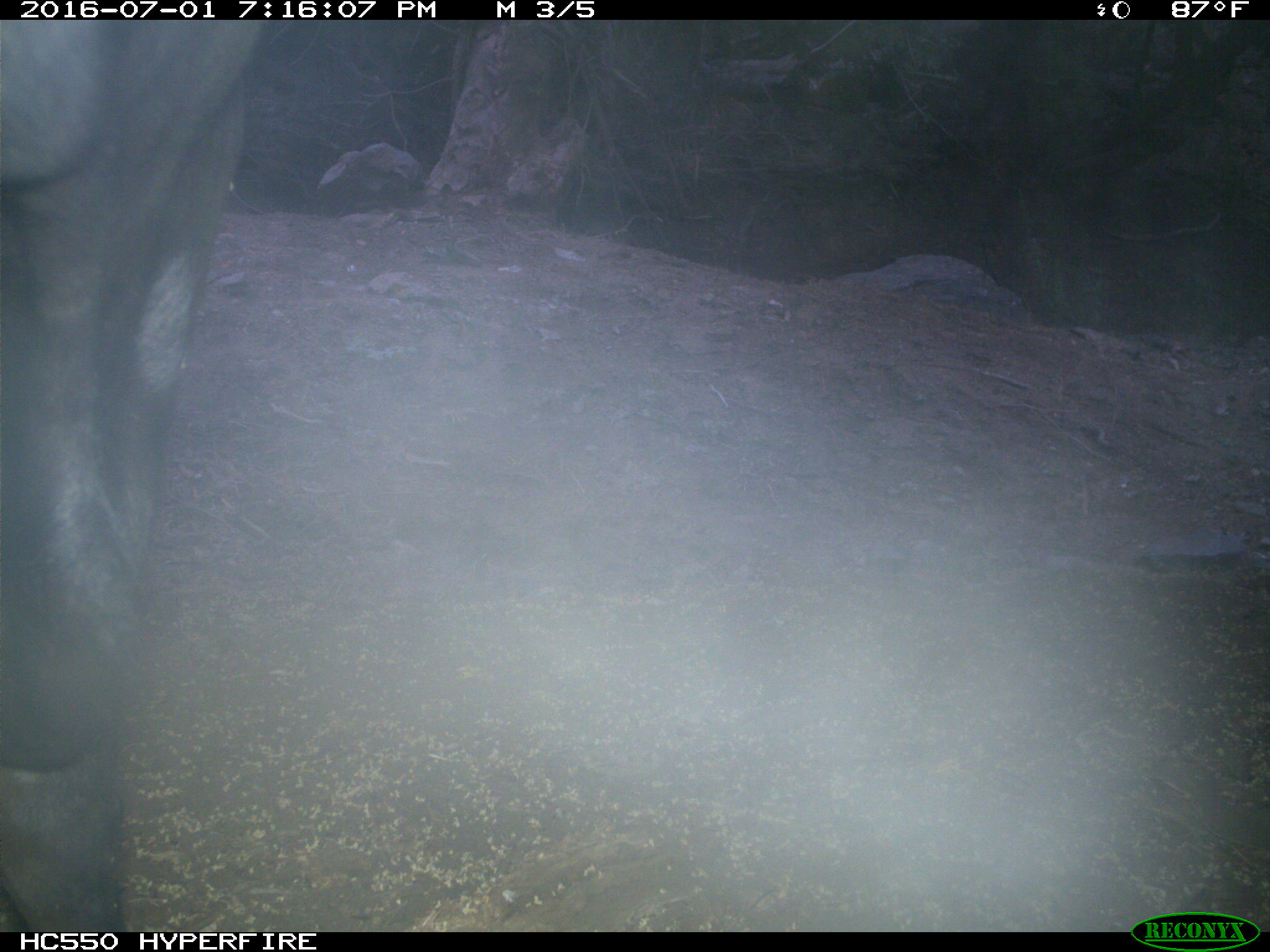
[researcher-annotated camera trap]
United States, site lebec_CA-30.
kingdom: Animalia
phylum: Chordata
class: Mammalia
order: Artiodactyla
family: Bovidae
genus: Bos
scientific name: Bos taurus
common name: domestic cow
Bos taurus (domestic cow).